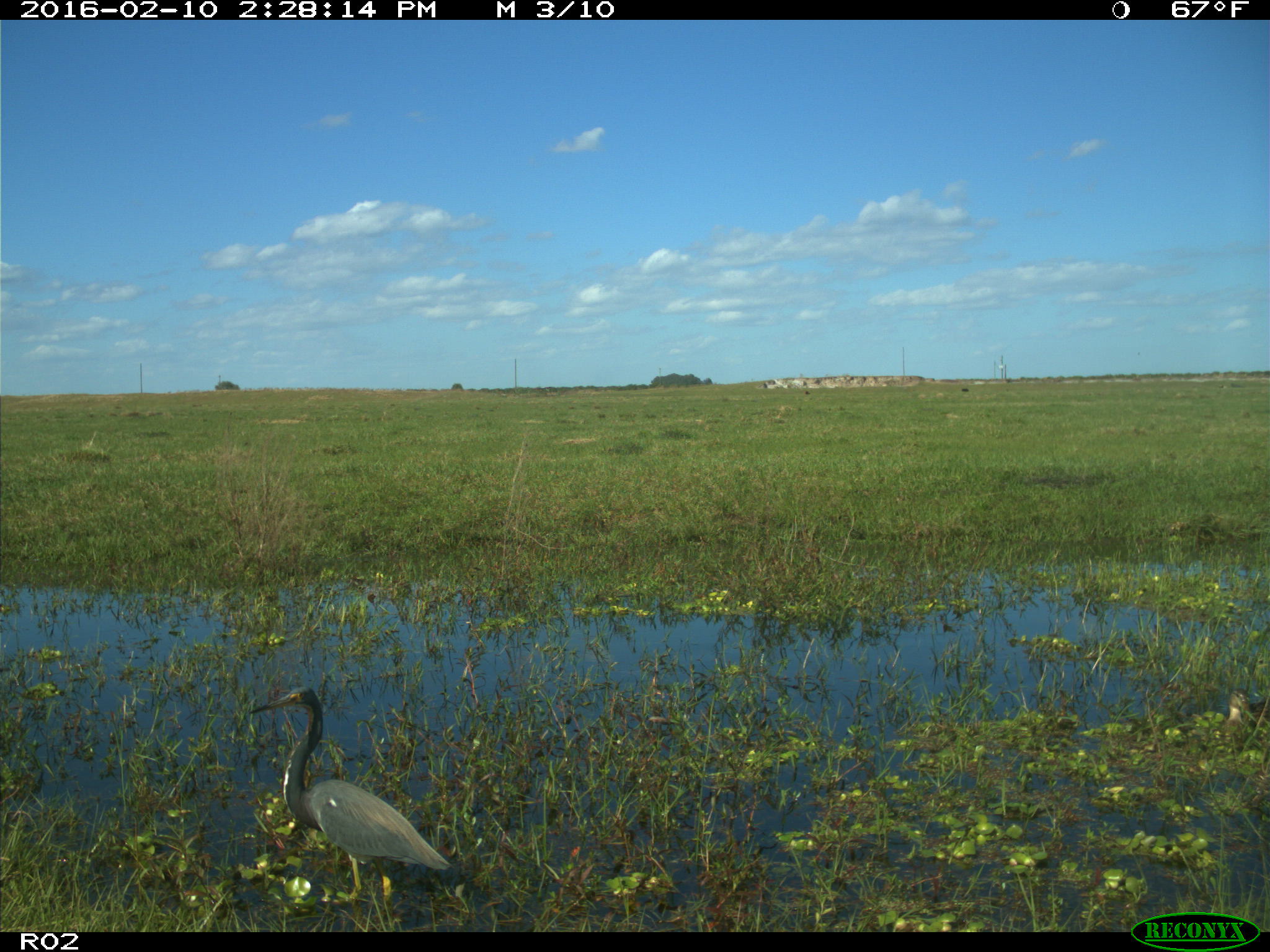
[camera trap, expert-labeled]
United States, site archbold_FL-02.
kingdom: Animalia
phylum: Chordata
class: Aves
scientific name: Aves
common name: birds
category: unidentified bird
Unidentified bird (birds) (Aves).